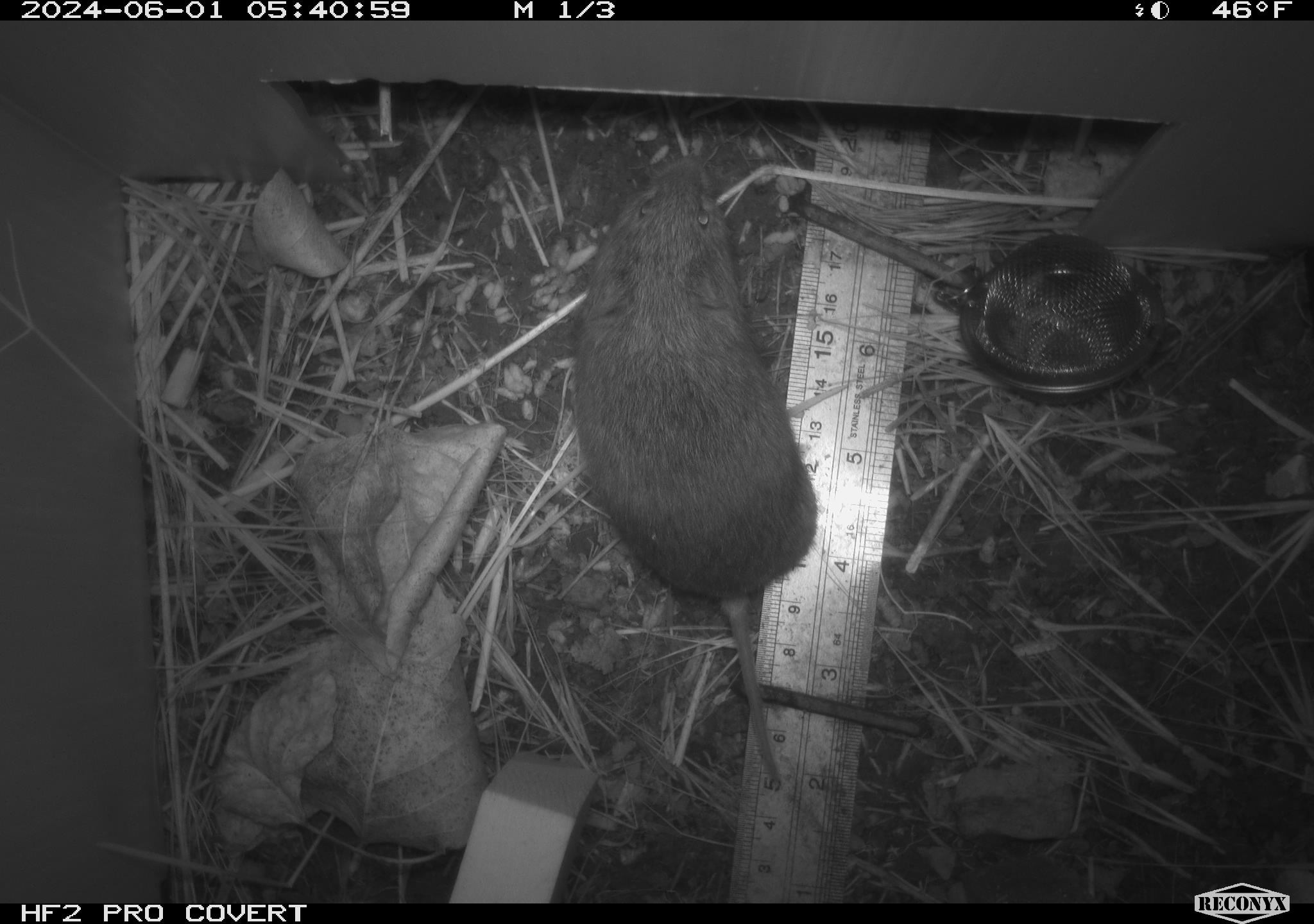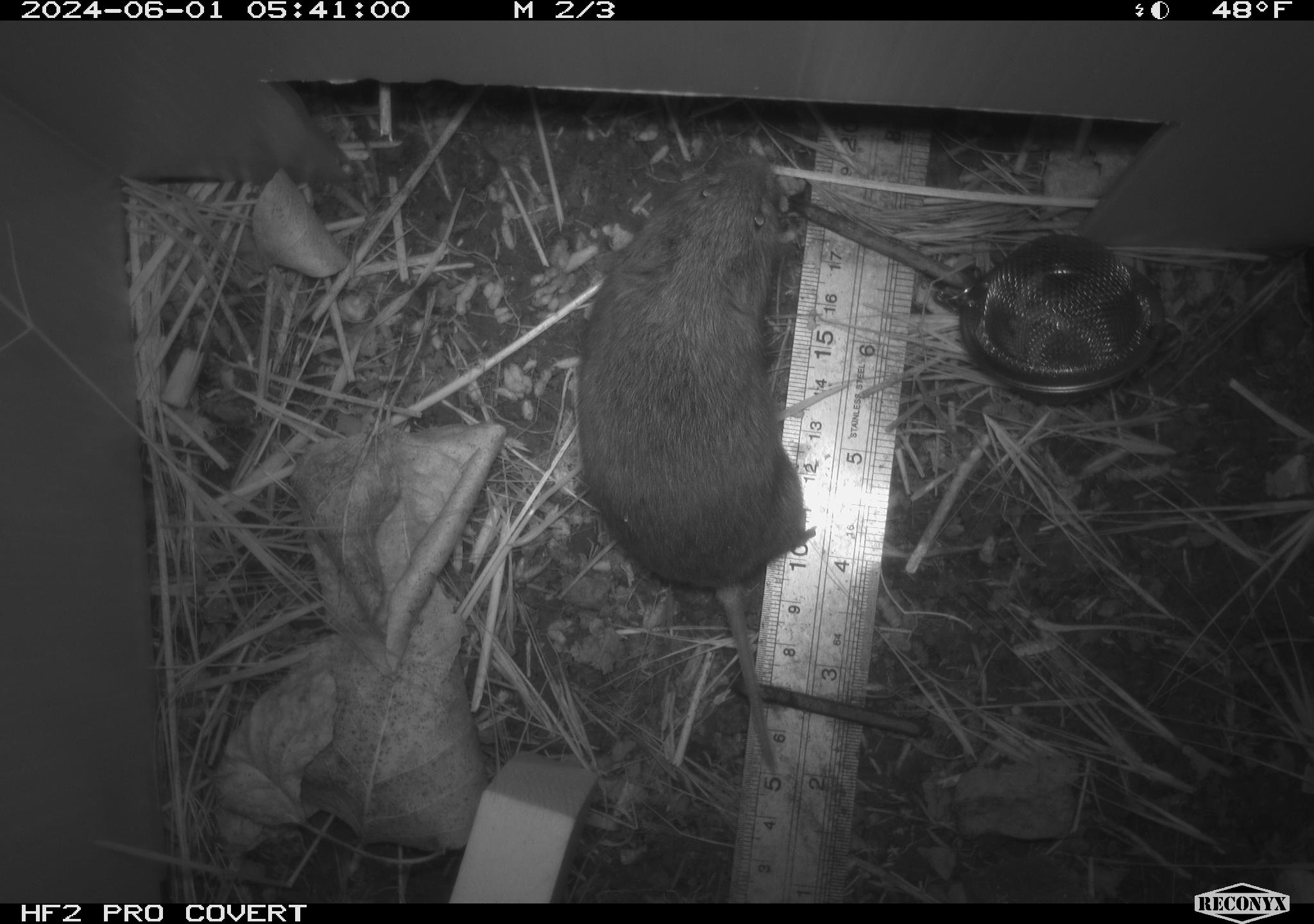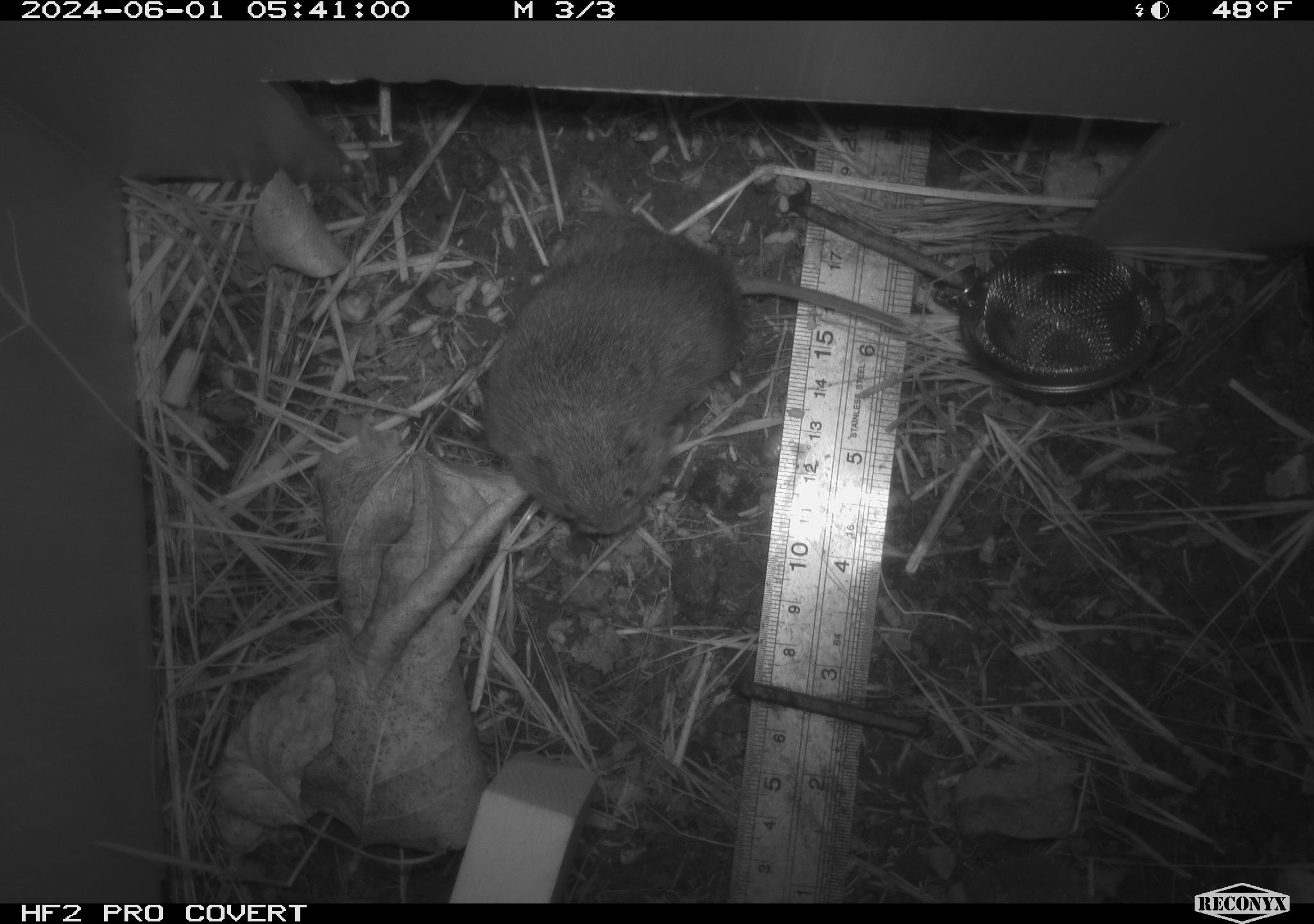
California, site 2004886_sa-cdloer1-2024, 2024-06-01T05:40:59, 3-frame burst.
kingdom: Animalia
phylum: Chordata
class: Mammalia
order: Rodentia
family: Cricetidae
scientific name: Arvicolinae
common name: voles, lemmings, and muskrats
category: arvicolinae subfamily